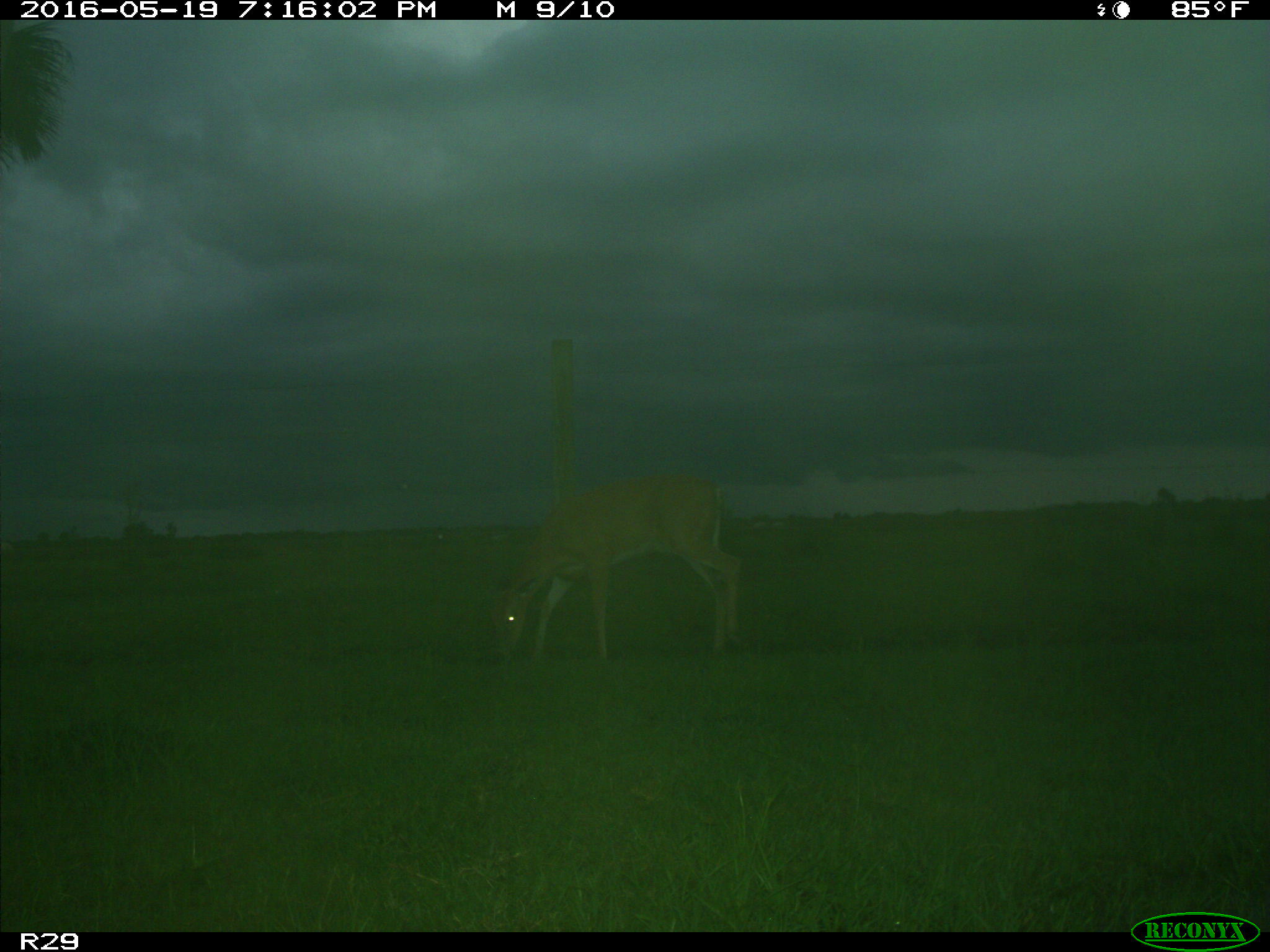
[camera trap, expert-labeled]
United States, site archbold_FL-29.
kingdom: Animalia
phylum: Chordata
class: Mammalia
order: Artiodactyla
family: Cervidae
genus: Odocoileus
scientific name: Odocoileus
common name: deer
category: unidentified deer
Unidentified deer (deer) (Odocoileus).